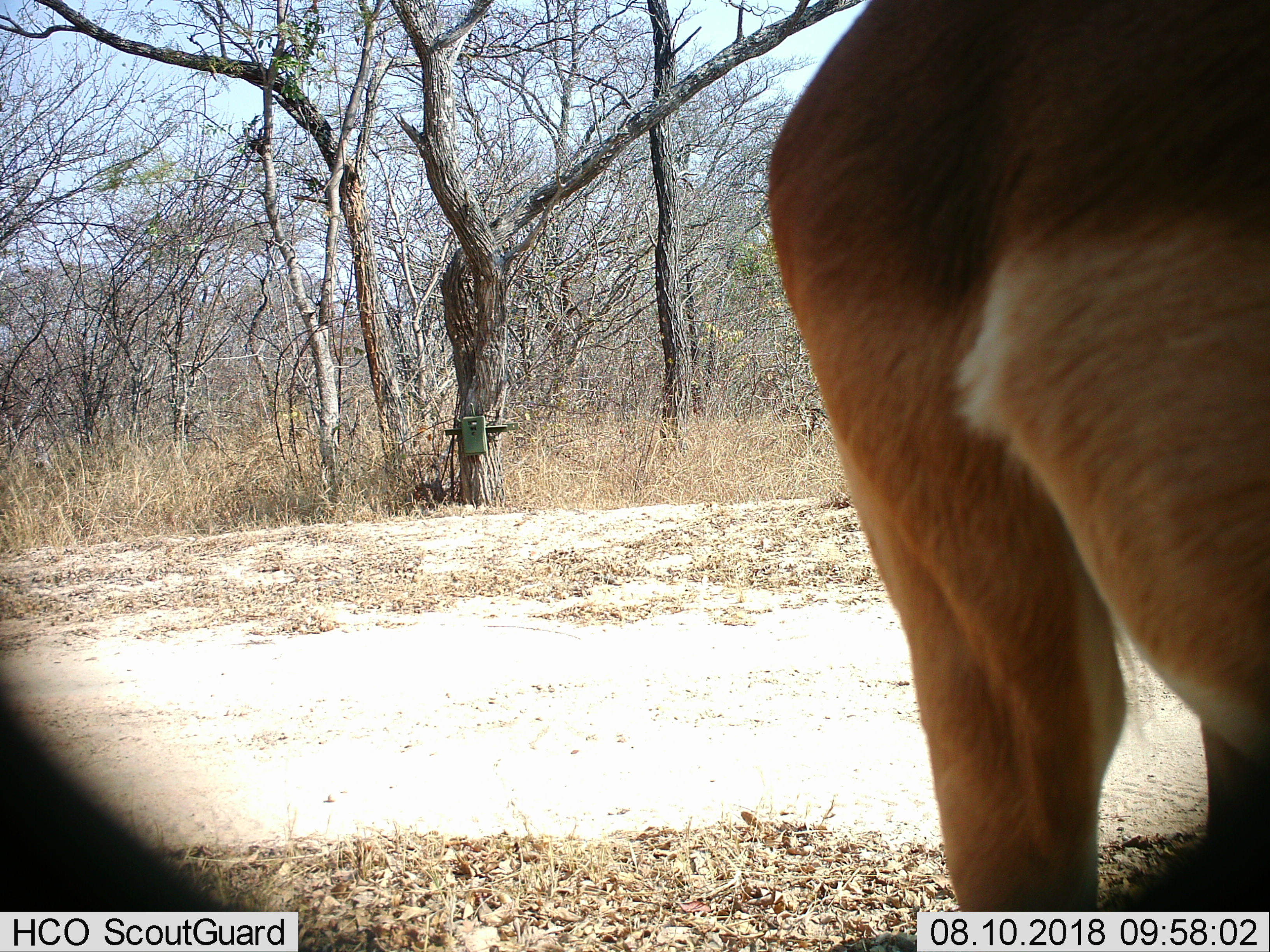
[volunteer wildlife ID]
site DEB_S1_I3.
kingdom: Animalia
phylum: Chordata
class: Mammalia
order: Artiodactyla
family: Bovidae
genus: Aepyceros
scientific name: Aepyceros melampus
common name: impala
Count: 1.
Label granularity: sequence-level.